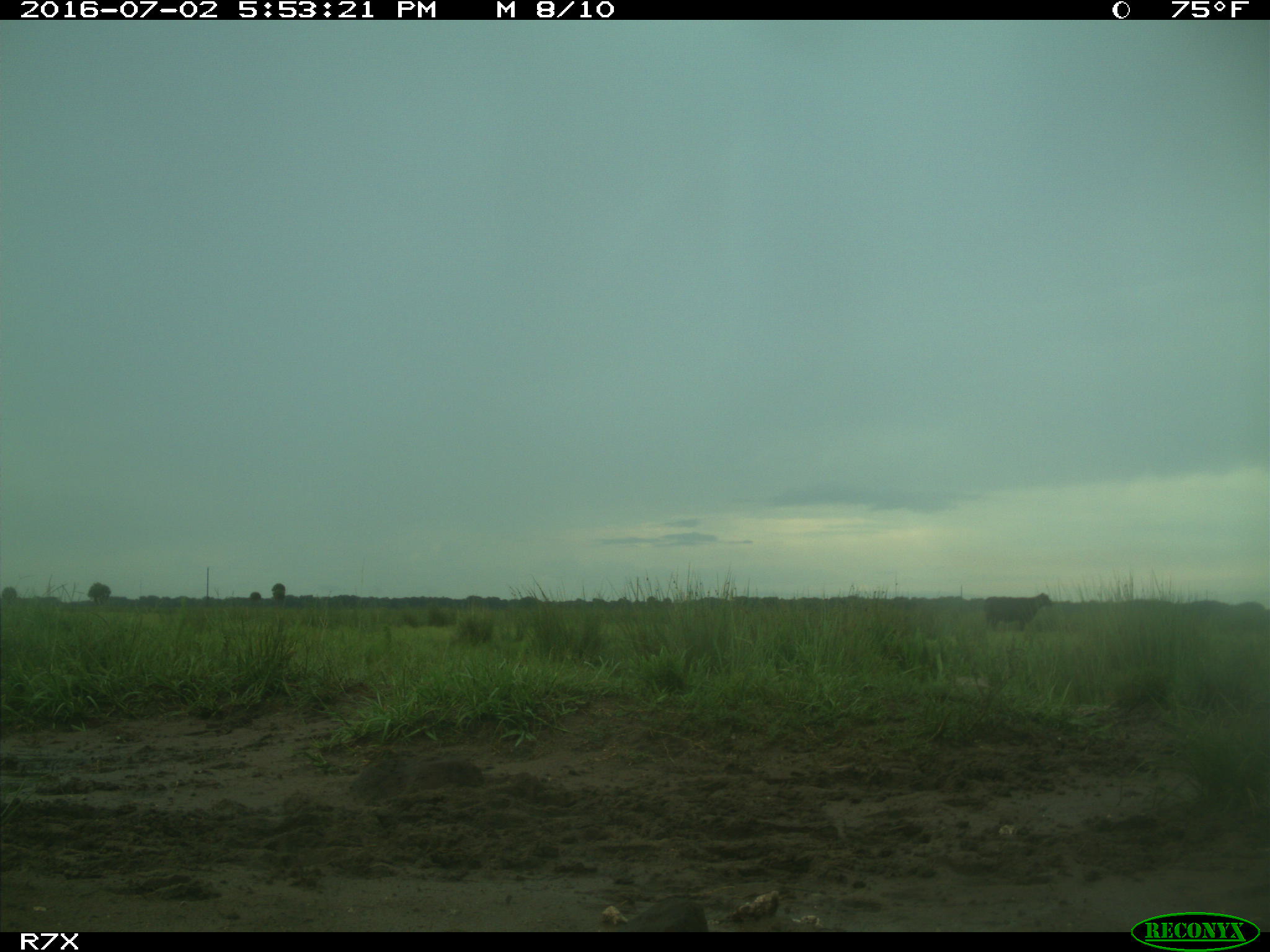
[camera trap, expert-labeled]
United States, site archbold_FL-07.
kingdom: Animalia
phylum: Chordata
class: Mammalia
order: Artiodactyla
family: Bovidae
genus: Bos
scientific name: Bos taurus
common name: domestic cow